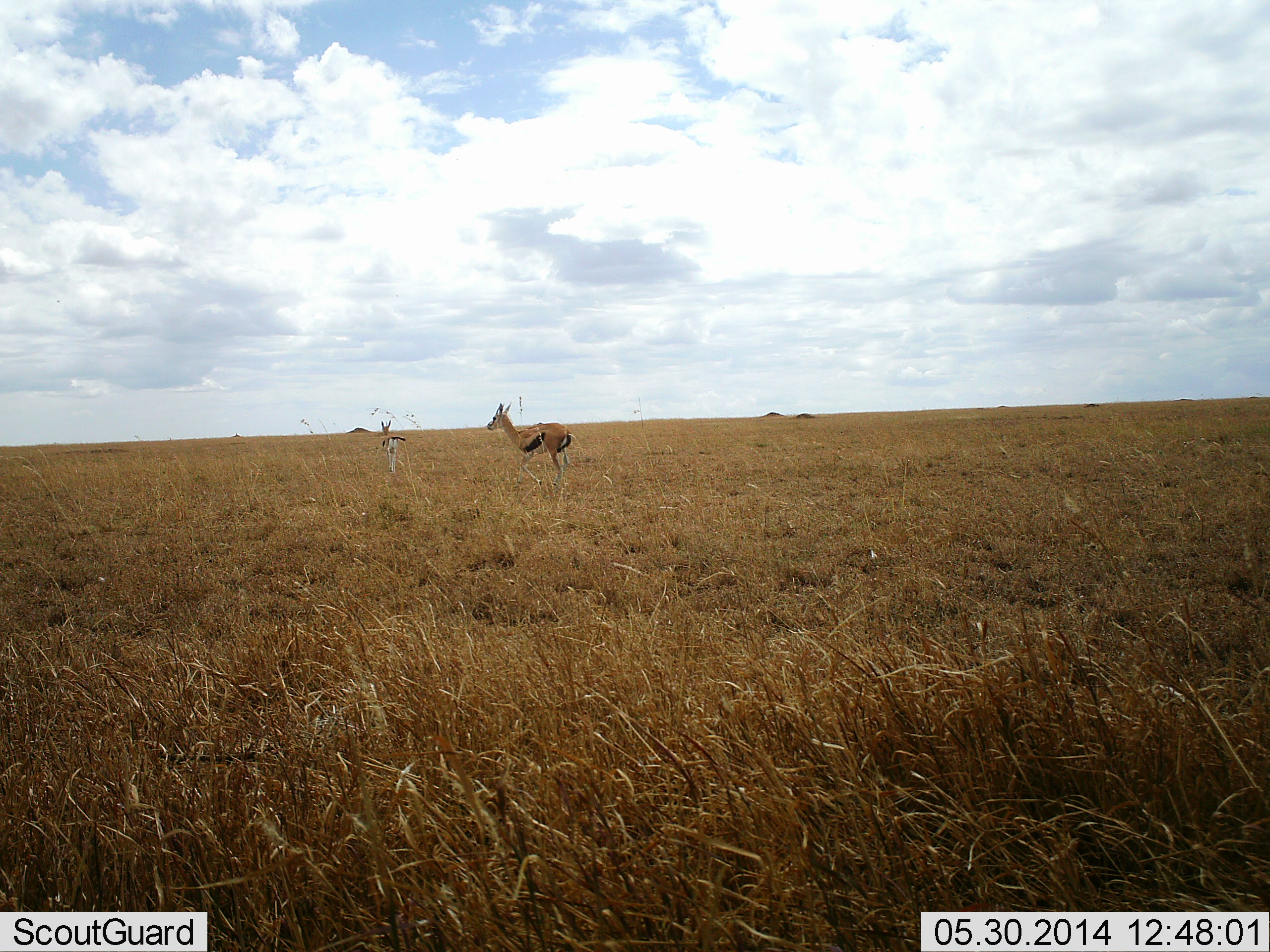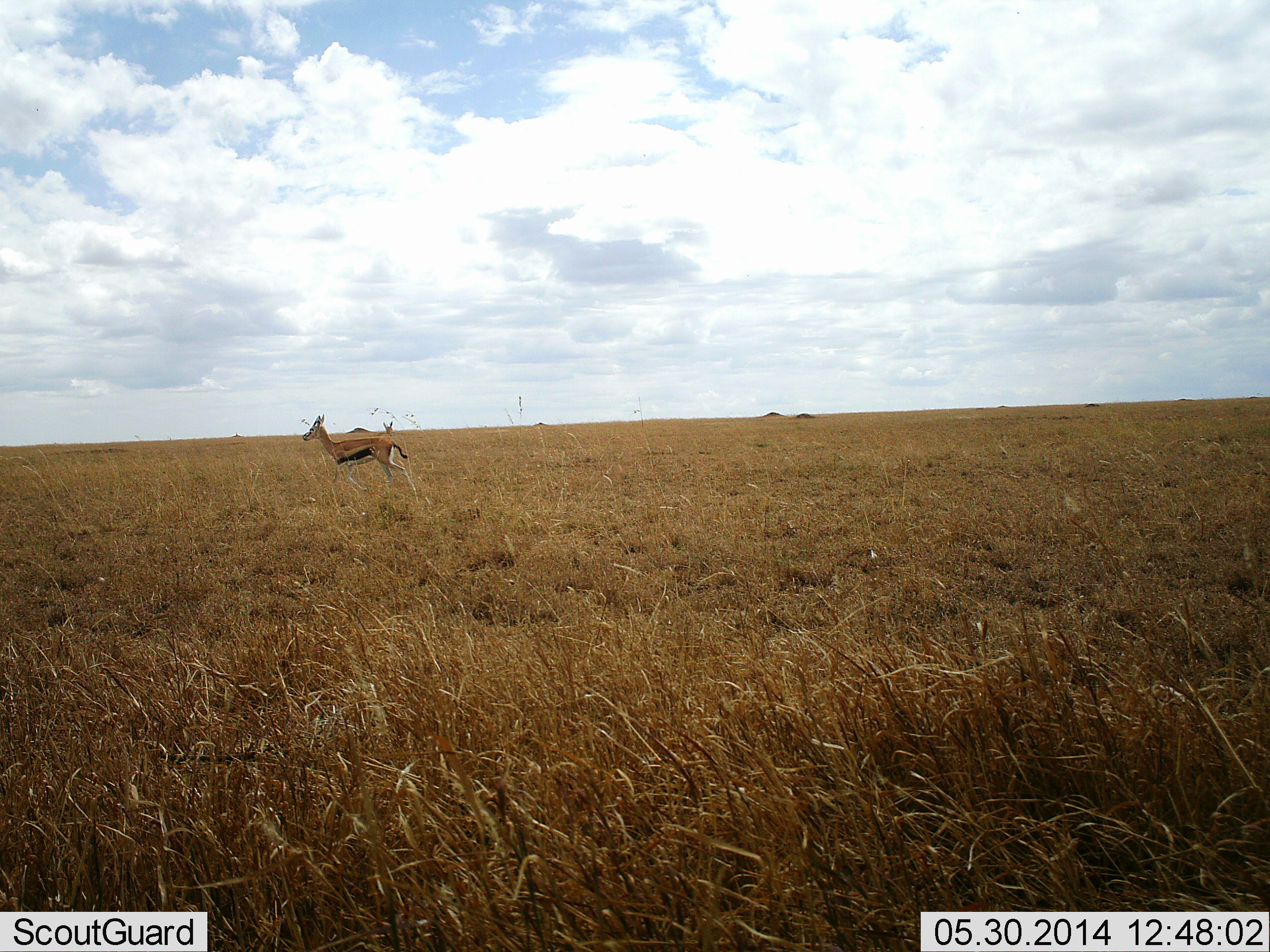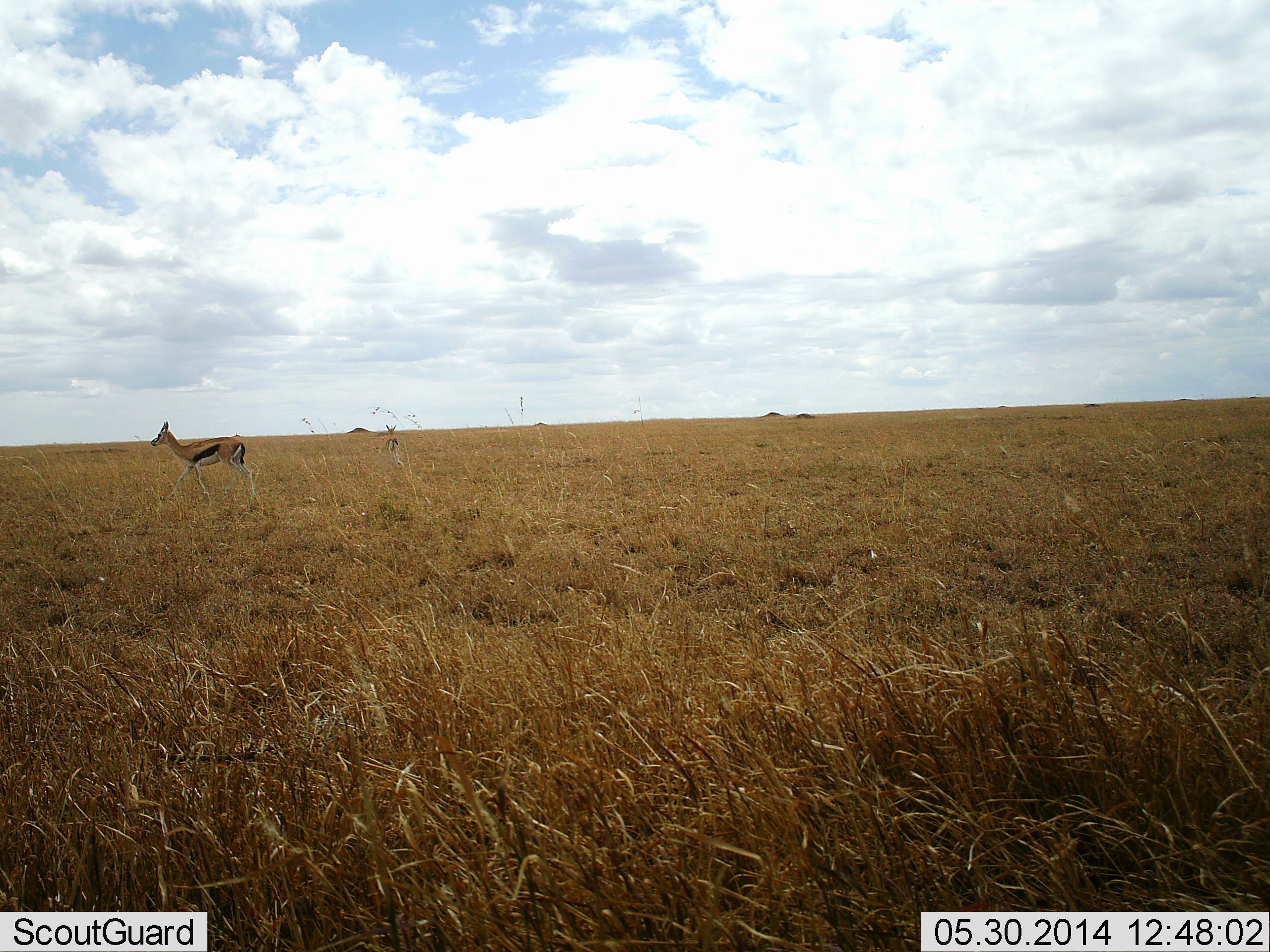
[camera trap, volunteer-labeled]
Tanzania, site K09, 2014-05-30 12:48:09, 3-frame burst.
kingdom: Animalia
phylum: Chordata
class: Mammalia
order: Artiodactyla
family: Bovidae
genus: Eudorcas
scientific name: Eudorcas thomsonii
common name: thomson's gazelle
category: gazellethomsons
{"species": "gazellethomsons (thomson's gazelle) (Eudorcas thomsonii)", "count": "2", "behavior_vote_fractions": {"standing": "36%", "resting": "0%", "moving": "91%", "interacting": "0%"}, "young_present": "0%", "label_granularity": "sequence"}